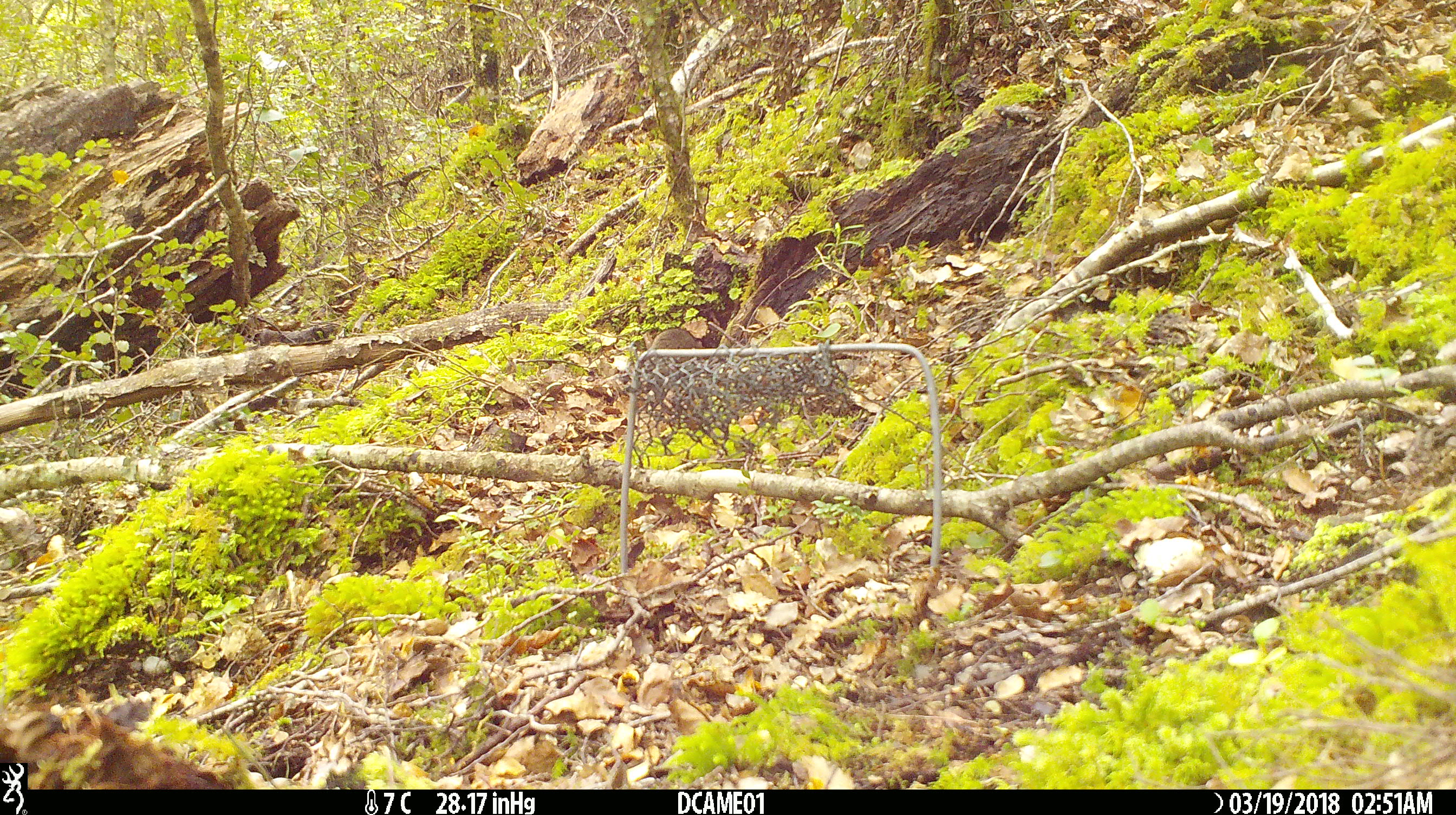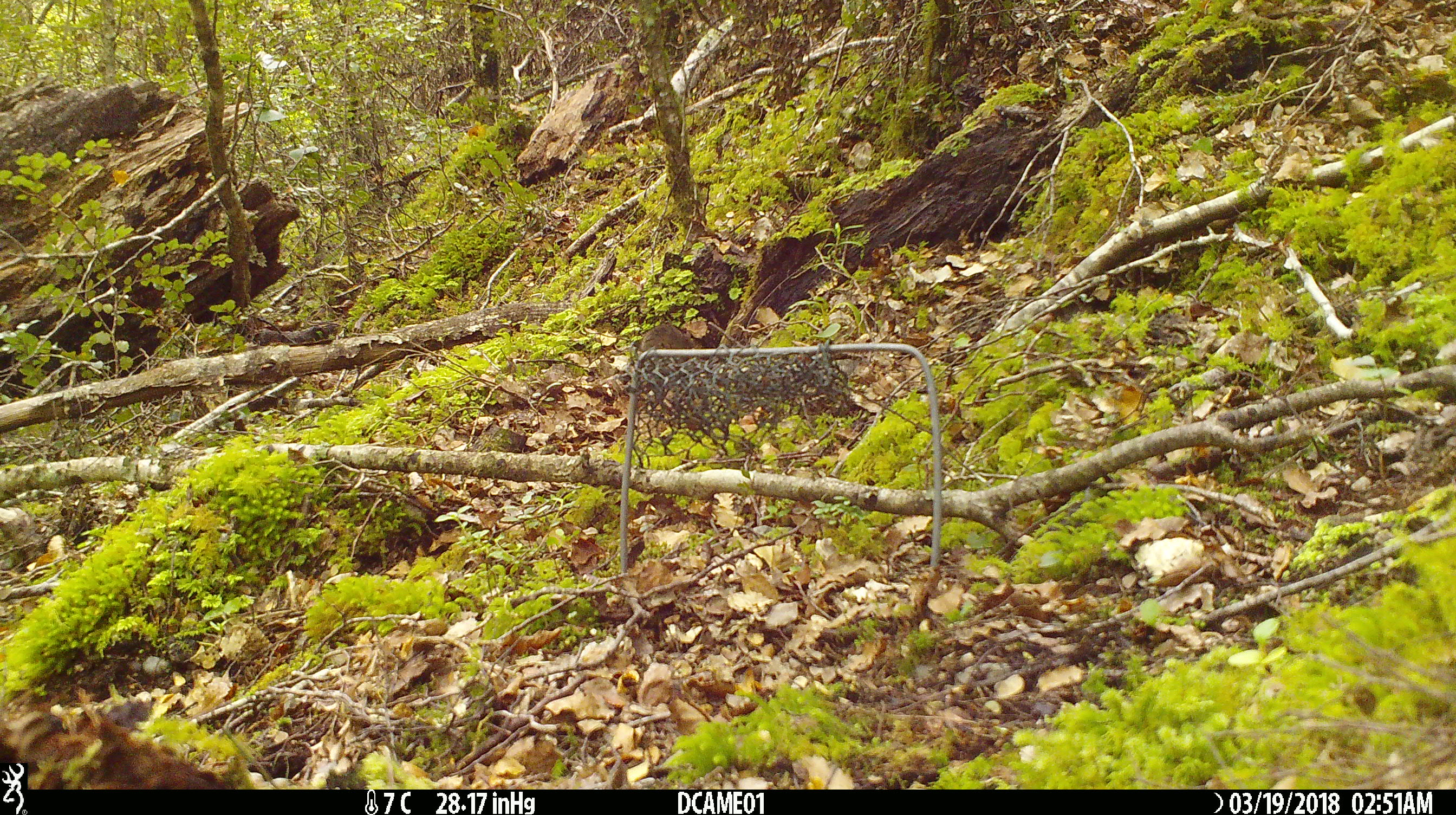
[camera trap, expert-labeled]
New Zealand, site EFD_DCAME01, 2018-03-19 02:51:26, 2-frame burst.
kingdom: Animalia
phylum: Chordata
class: Mammalia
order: Rodentia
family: Muridae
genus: Mus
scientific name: Mus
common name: mouse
Mouse (Mus).